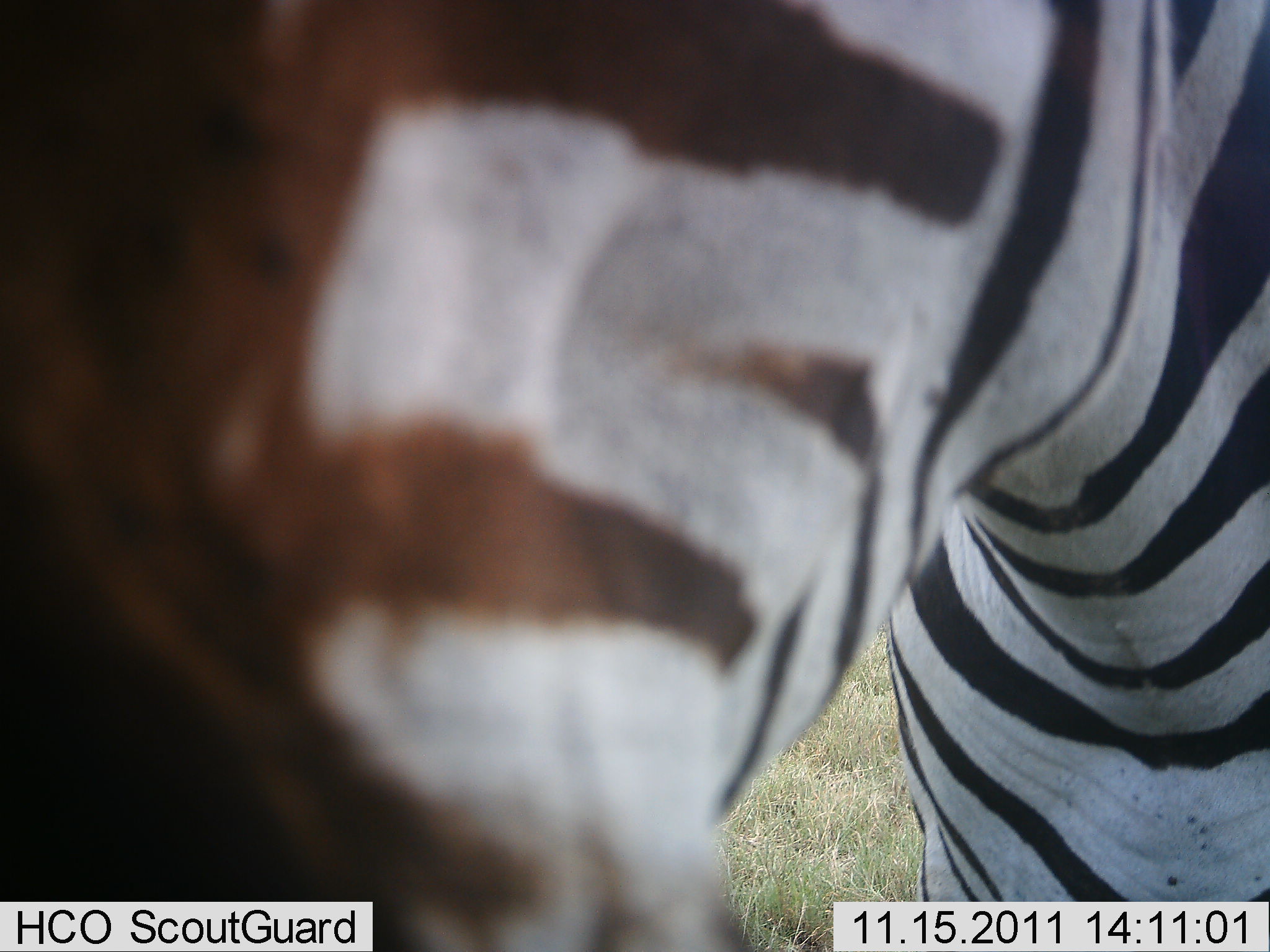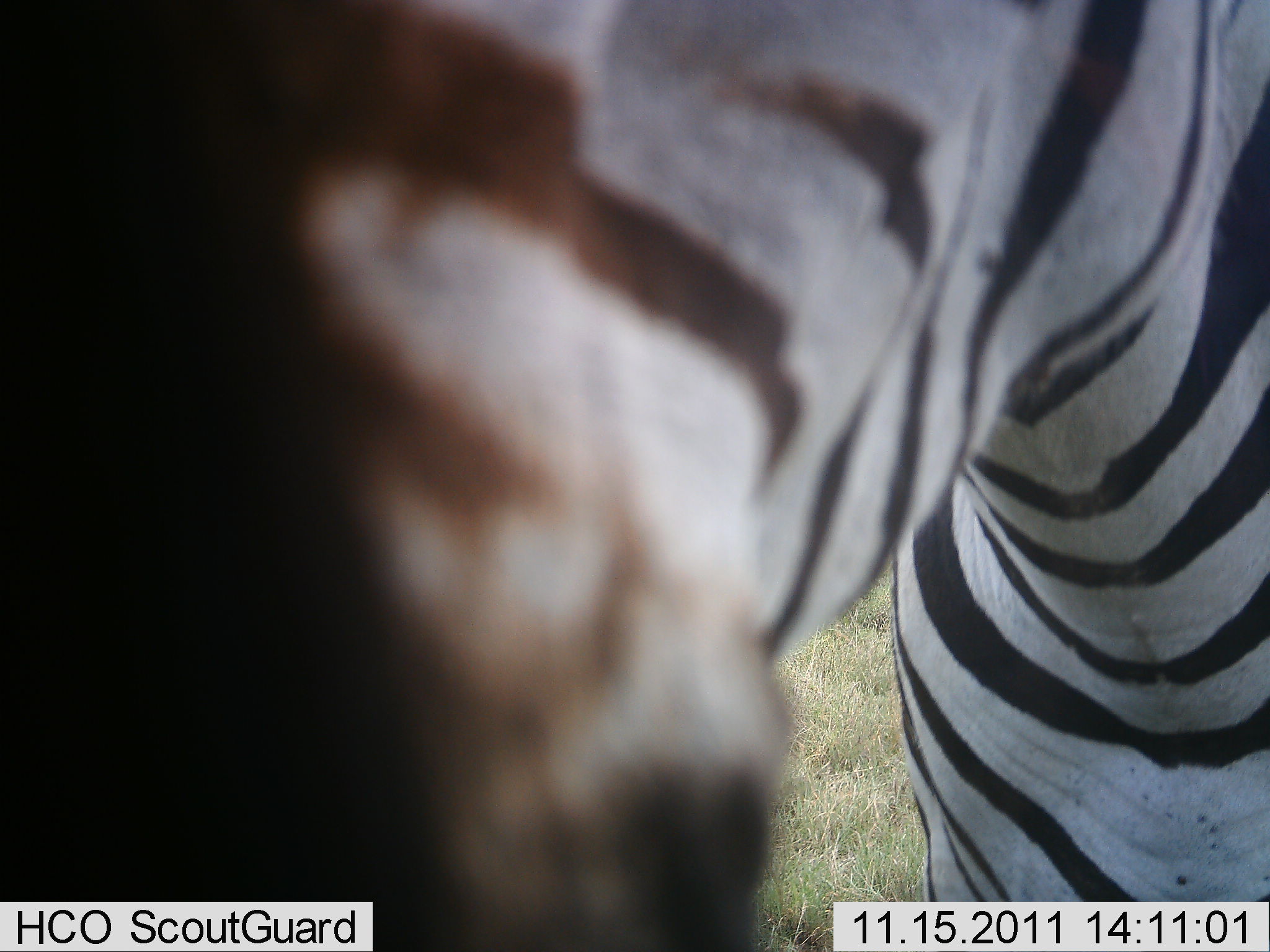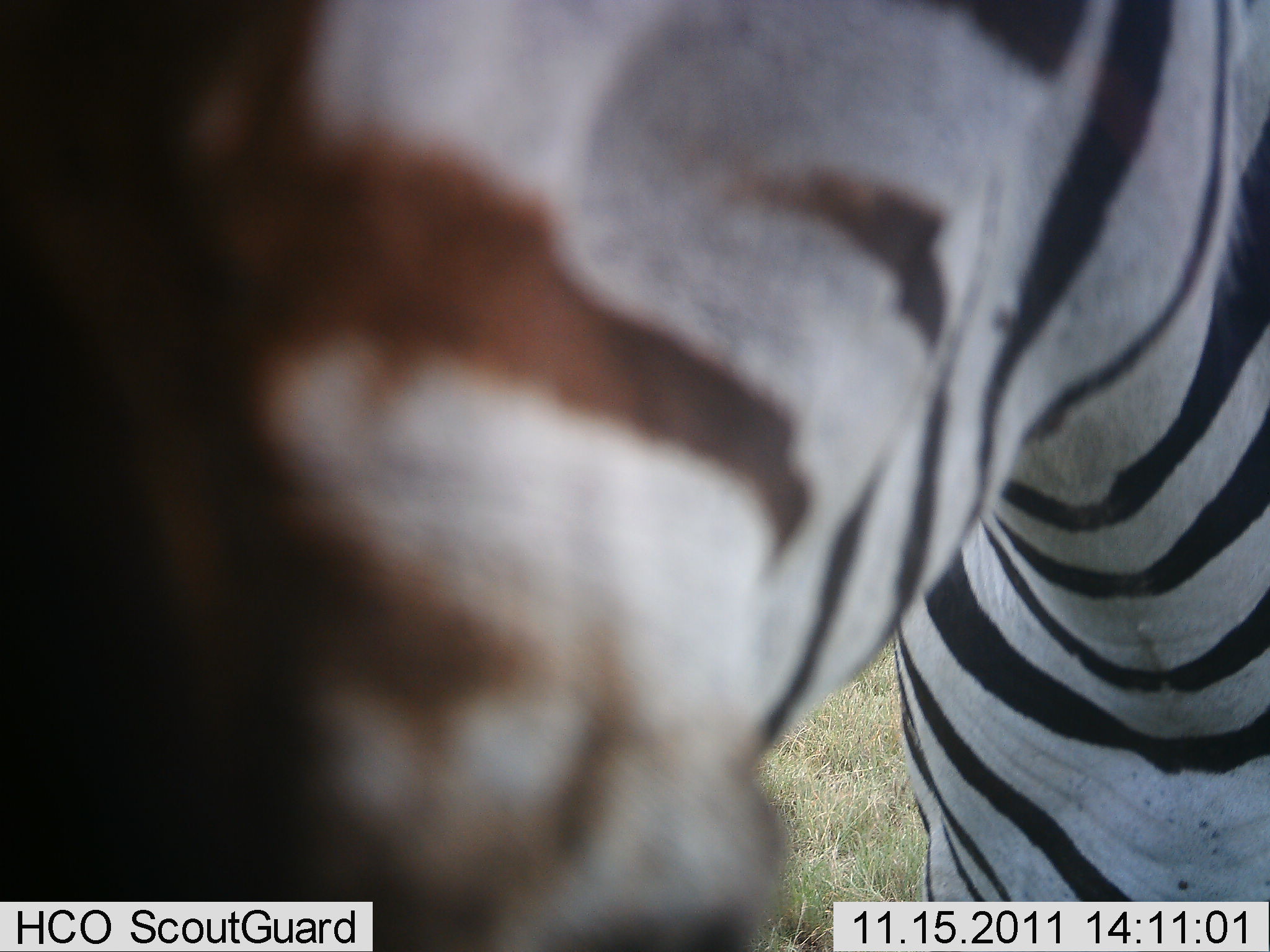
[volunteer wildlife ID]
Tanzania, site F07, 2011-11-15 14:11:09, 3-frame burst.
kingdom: Animalia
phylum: Chordata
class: Mammalia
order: Perissodactyla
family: Equidae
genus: Equus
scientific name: Equus quagga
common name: plains zebra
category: zebra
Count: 1.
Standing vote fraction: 69%.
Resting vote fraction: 0%.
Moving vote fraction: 6%.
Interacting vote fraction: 31%.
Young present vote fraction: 0%.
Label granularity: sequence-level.